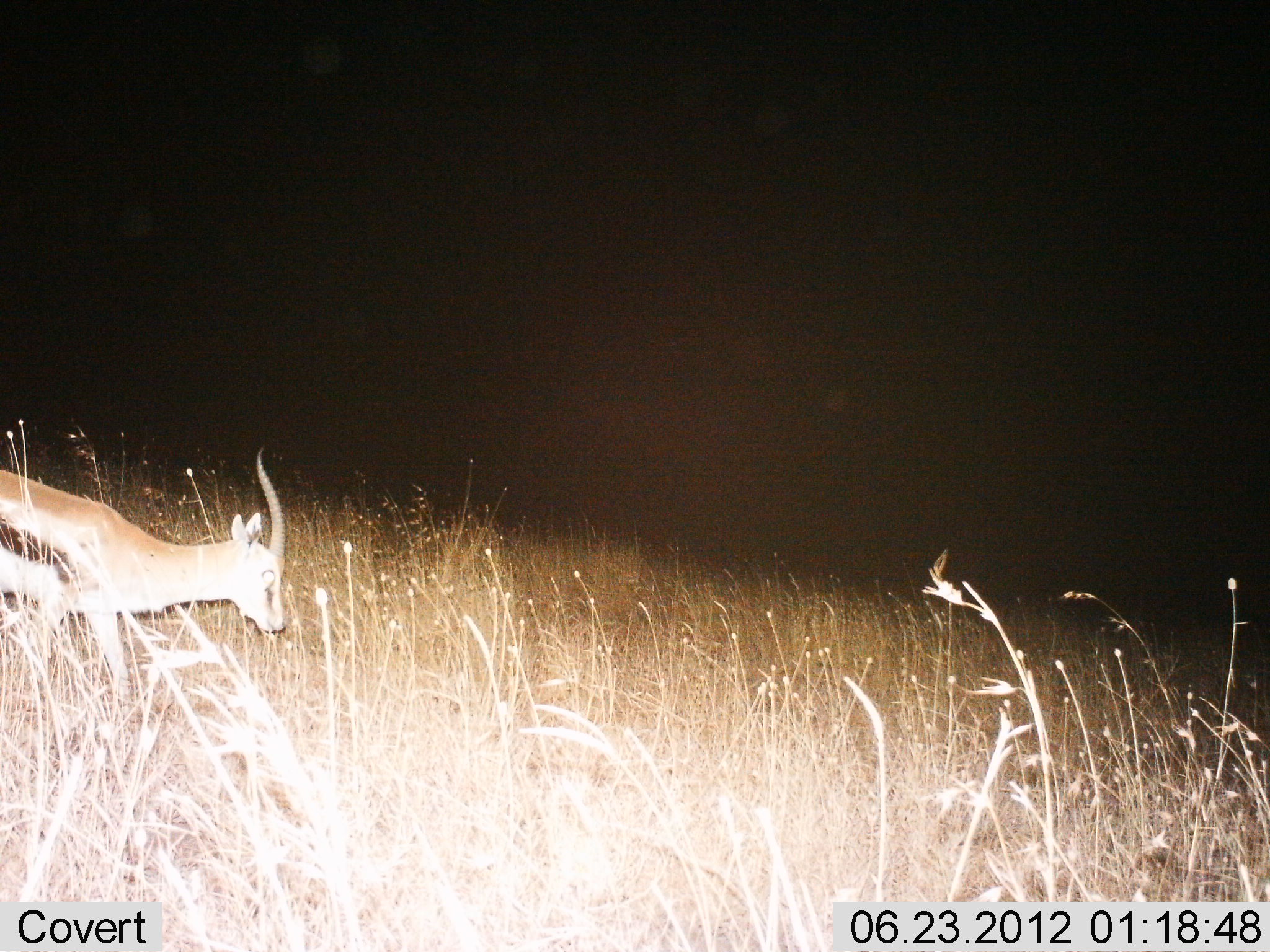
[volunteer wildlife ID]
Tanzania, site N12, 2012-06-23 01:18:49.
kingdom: Animalia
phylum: Chordata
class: Mammalia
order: Artiodactyla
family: Bovidae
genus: Eudorcas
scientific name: Eudorcas thomsonii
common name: thomson's gazelle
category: gazellethomsons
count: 1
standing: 10%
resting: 0%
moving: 90%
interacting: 0%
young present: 0%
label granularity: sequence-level